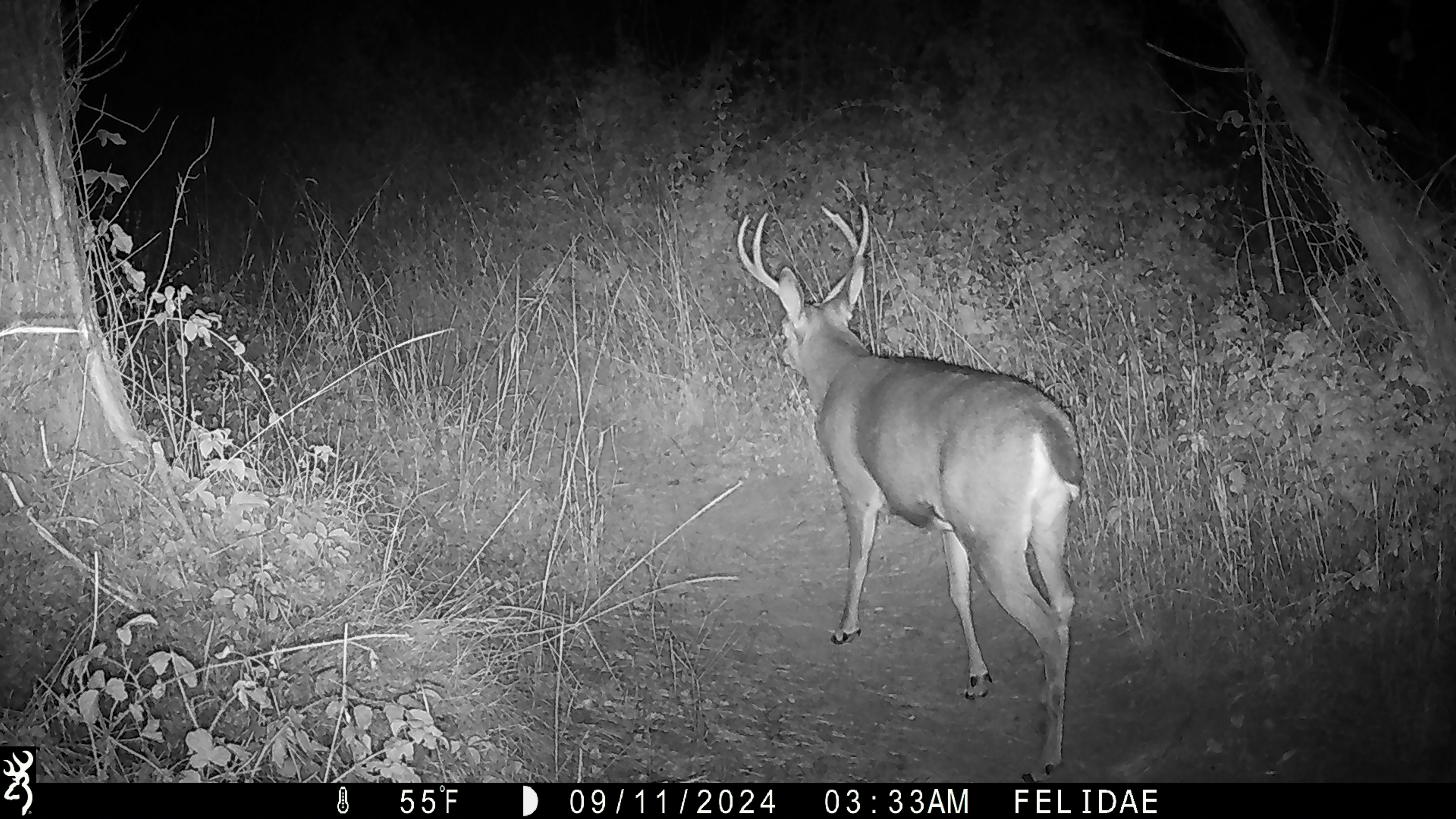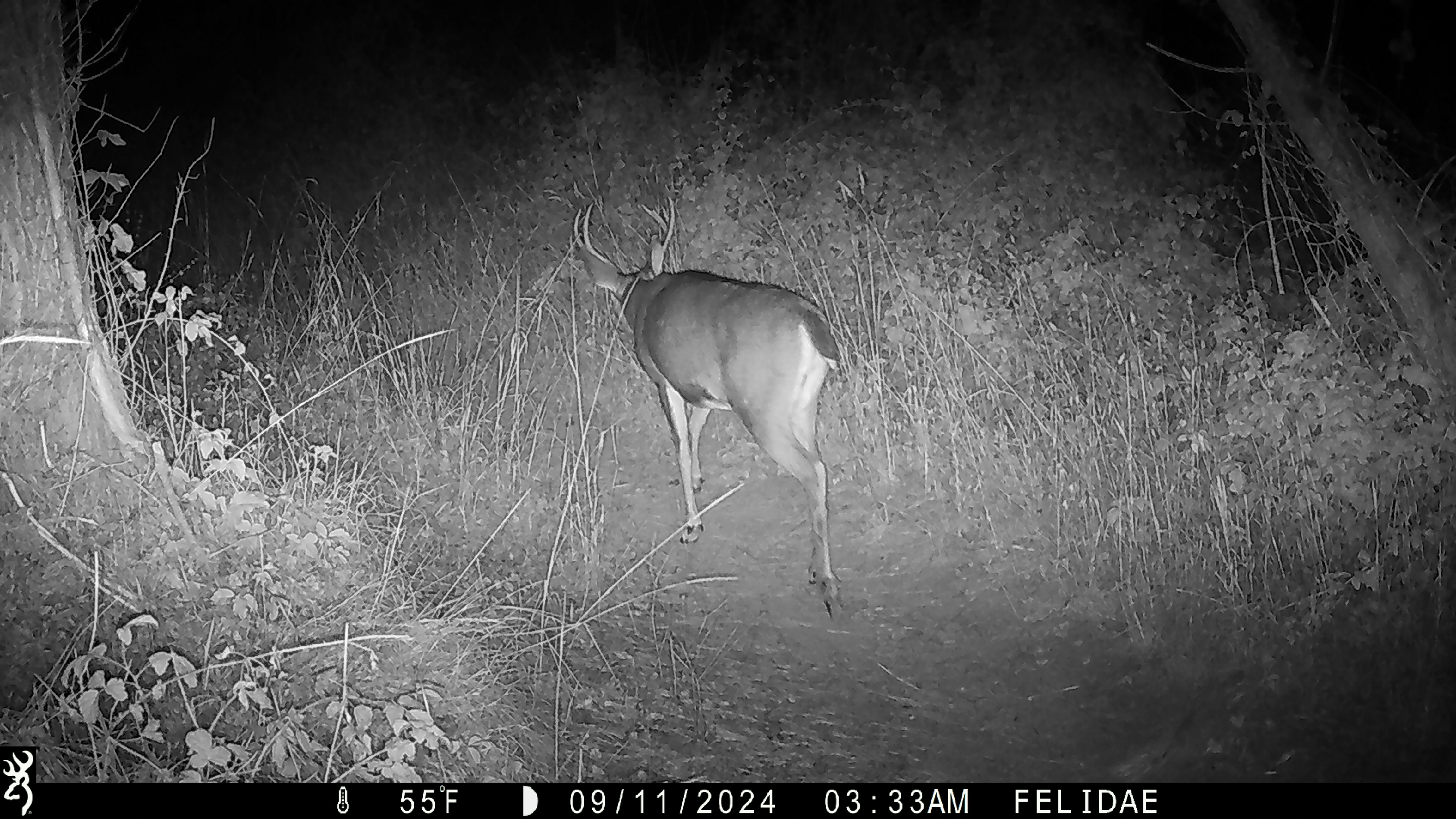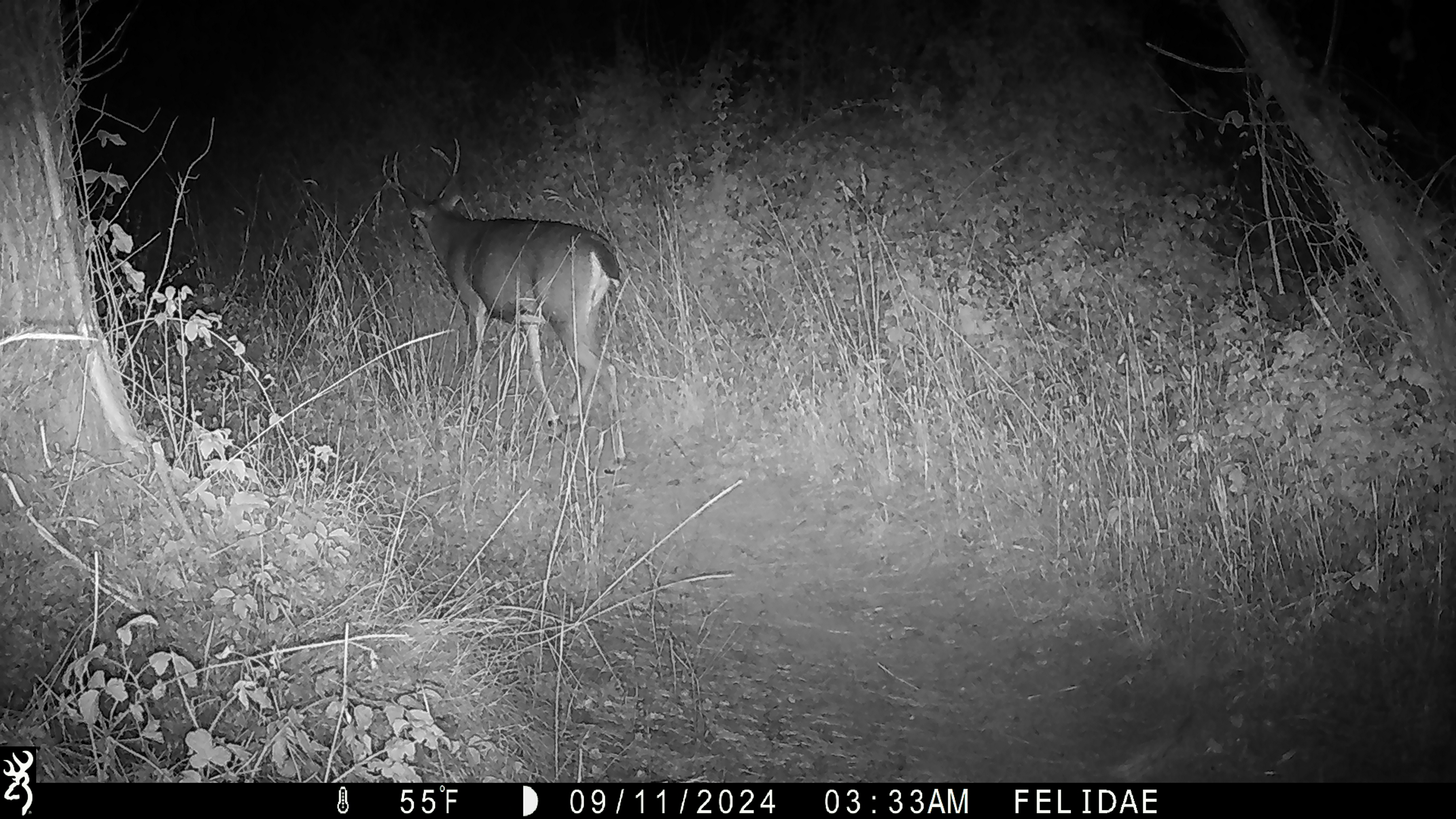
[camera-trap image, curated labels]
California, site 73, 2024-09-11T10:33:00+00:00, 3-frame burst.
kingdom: Animalia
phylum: Chordata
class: Mammalia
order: Artiodactyla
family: Cervidae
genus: Odocoileus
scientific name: Odocoileus hemionus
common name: mule deer